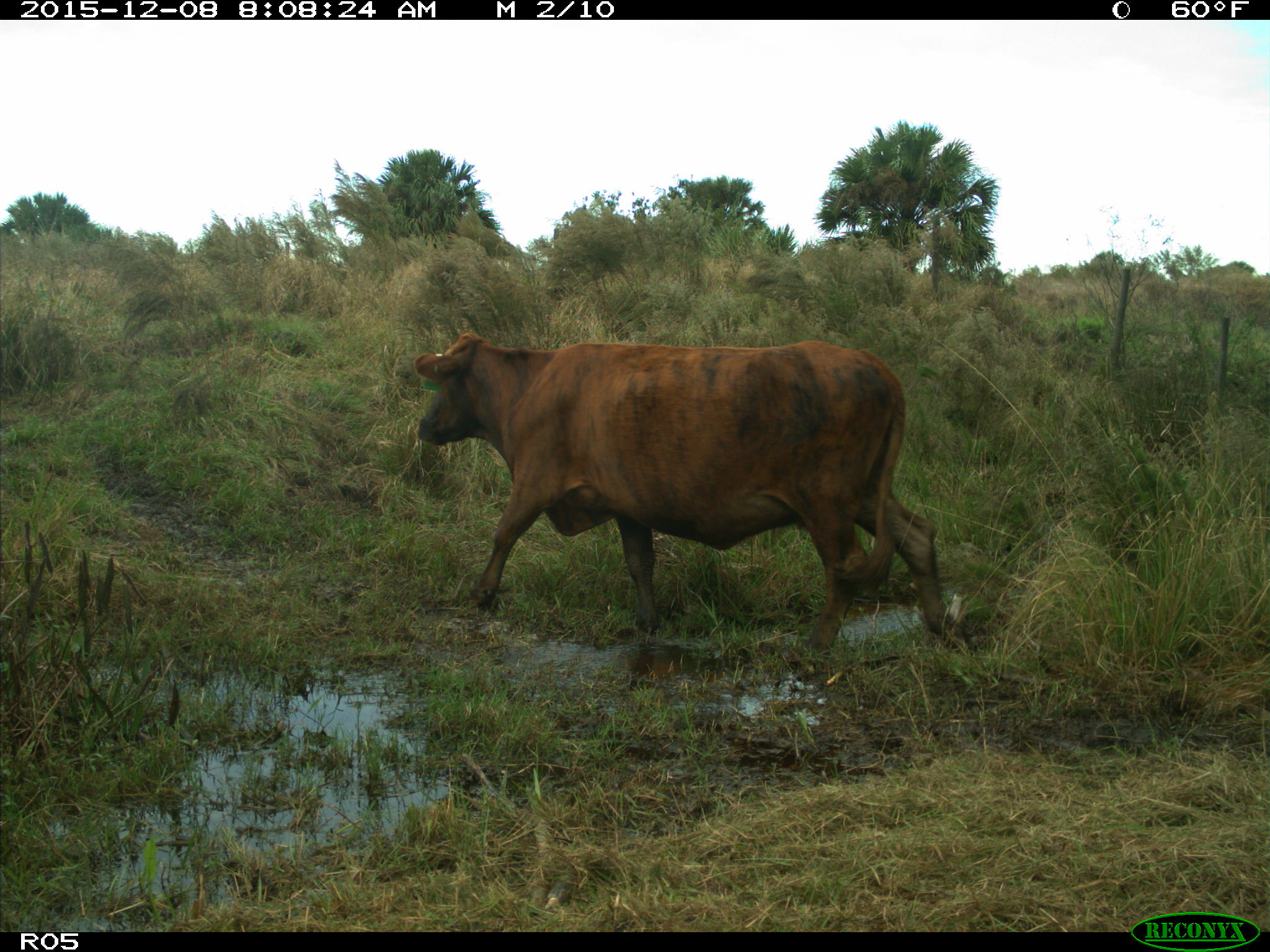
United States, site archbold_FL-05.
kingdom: Animalia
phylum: Chordata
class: Mammalia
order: Artiodactyla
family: Bovidae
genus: Bos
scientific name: Bos taurus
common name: domestic cow